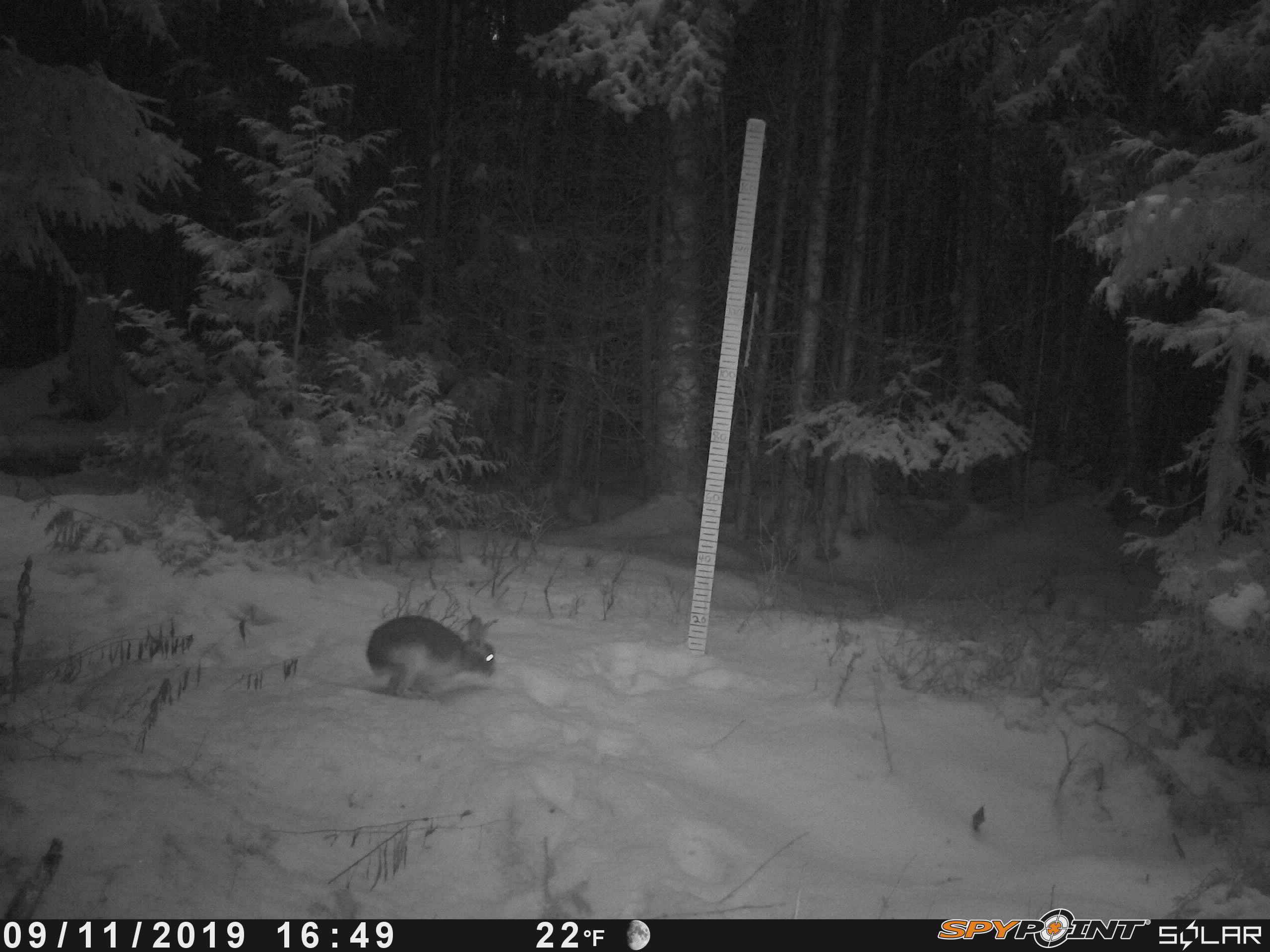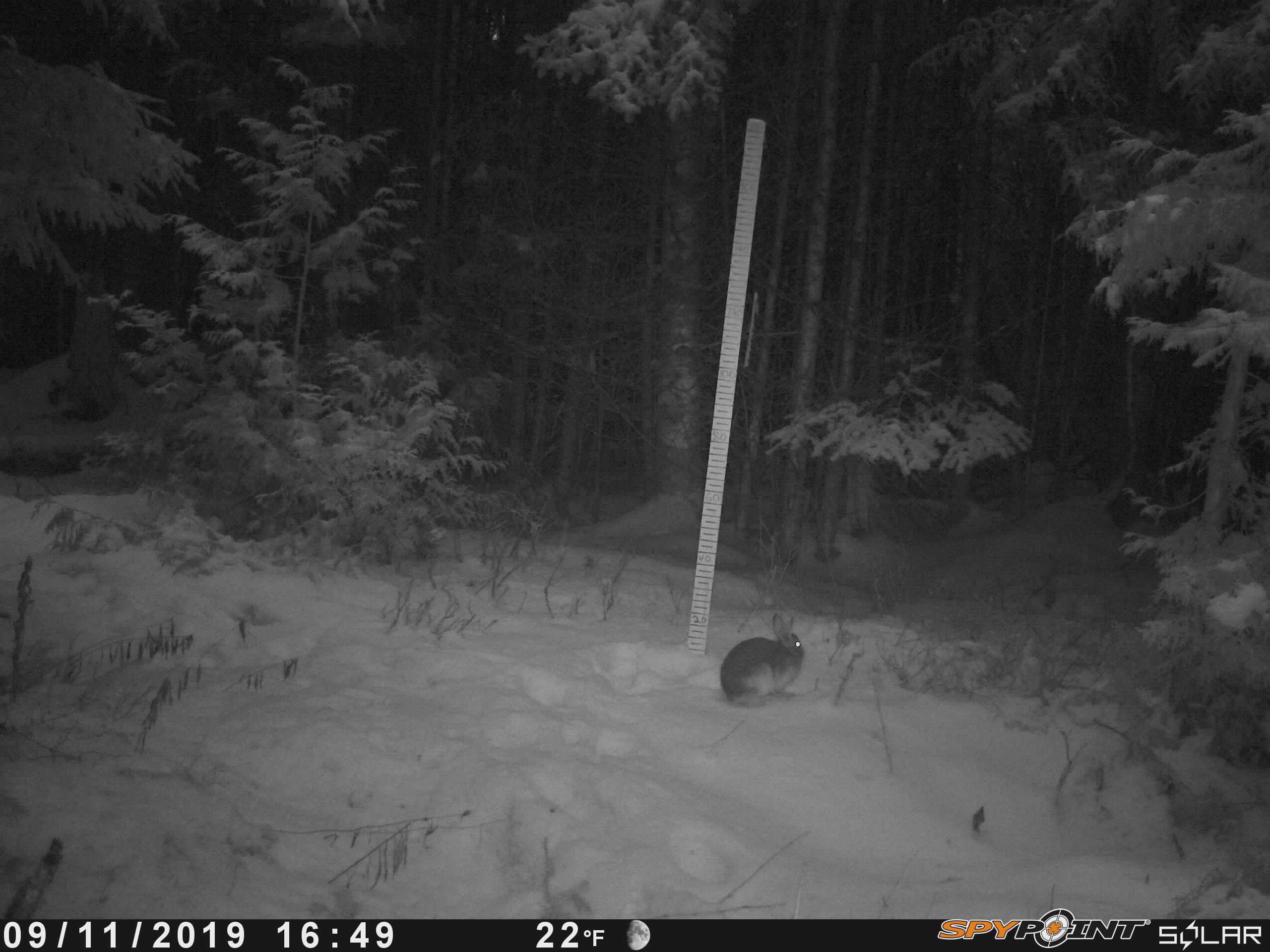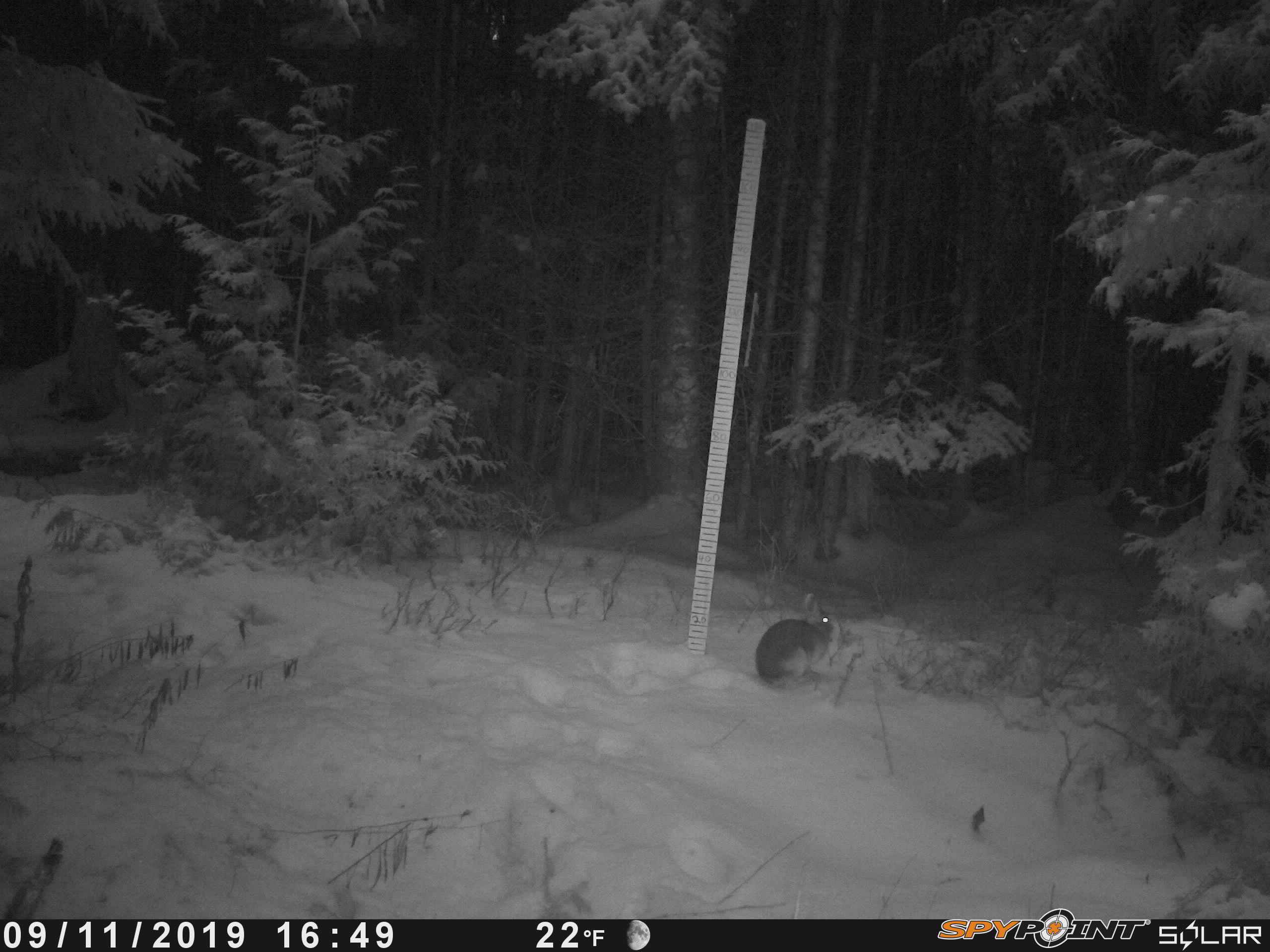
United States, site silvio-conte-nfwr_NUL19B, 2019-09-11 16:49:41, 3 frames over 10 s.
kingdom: Animalia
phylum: Chordata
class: Mammalia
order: Lagomorpha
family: Leporidae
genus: Lepus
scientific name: Lepus americanus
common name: snowshoe hare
Snowshoe hare (Lepus americanus).